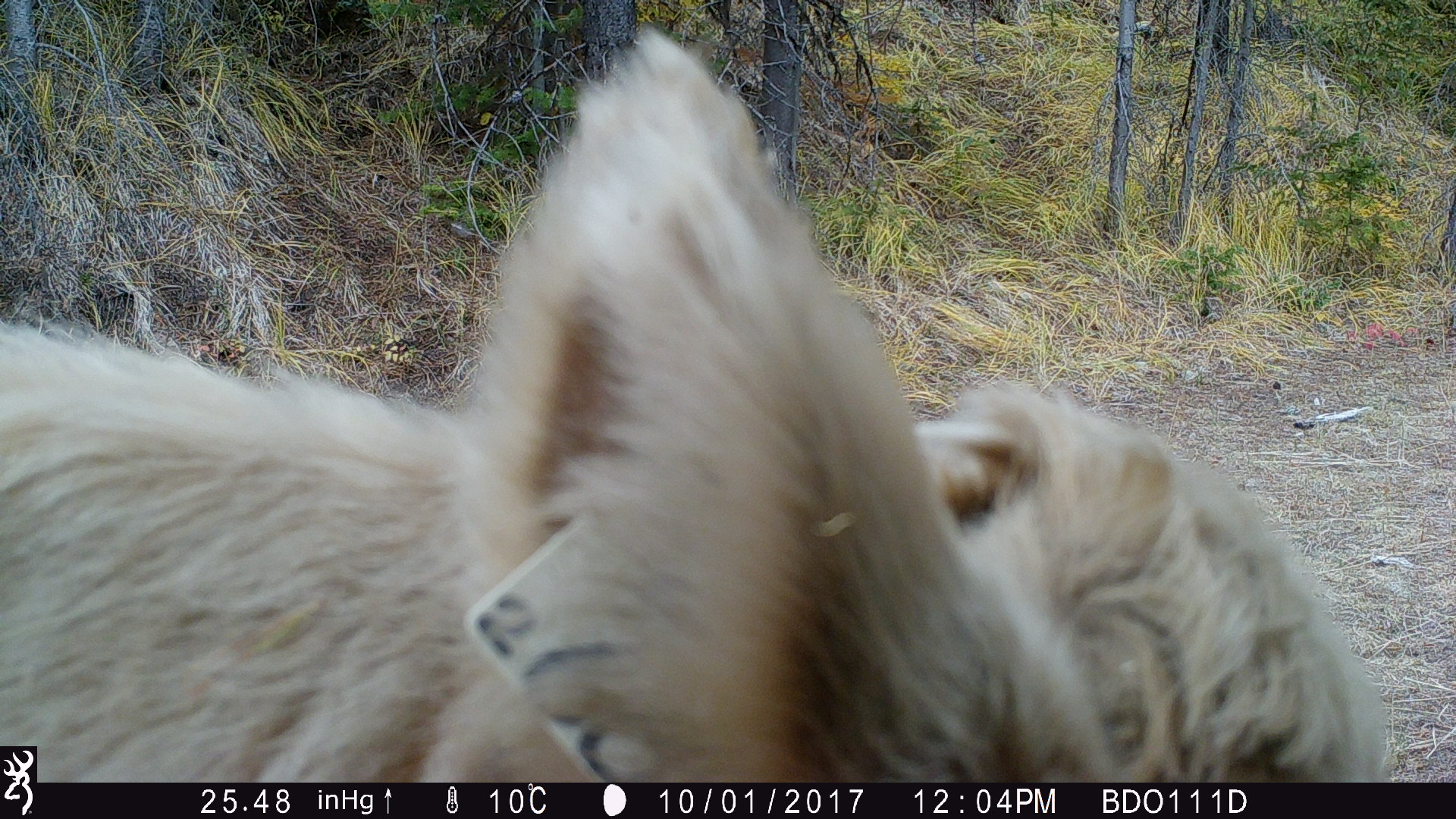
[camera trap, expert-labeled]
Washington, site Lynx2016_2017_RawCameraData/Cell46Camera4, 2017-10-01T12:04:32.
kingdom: Animalia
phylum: Chordata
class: Mammalia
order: Artiodactyla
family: Bovidae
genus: Bos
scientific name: Bos taurus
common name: domestic cattle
Domestic cattle (Bos taurus). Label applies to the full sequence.